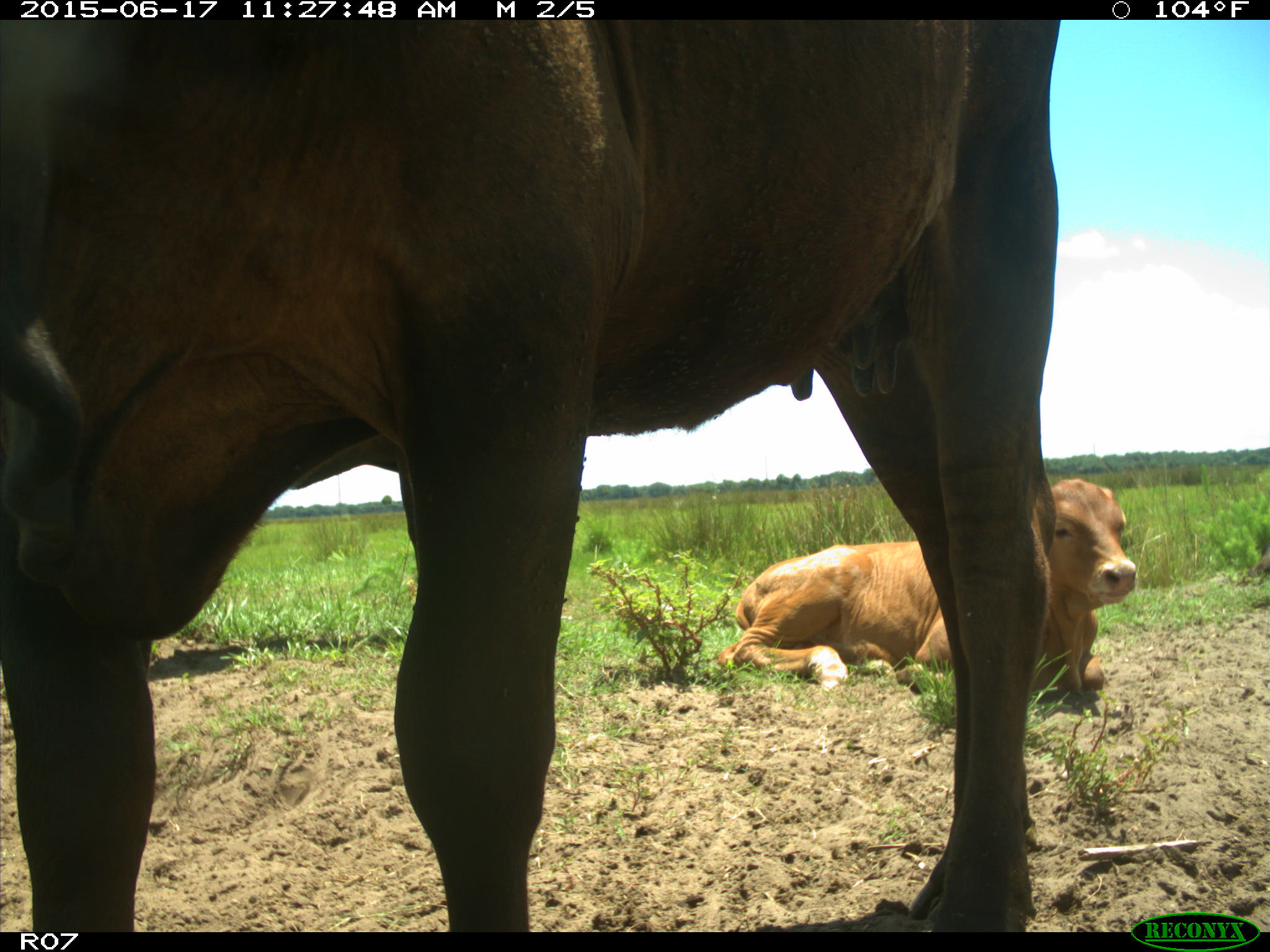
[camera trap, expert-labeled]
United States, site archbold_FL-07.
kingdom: Animalia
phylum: Chordata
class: Mammalia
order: Artiodactyla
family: Bovidae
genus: Bos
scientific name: Bos taurus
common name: domestic cow